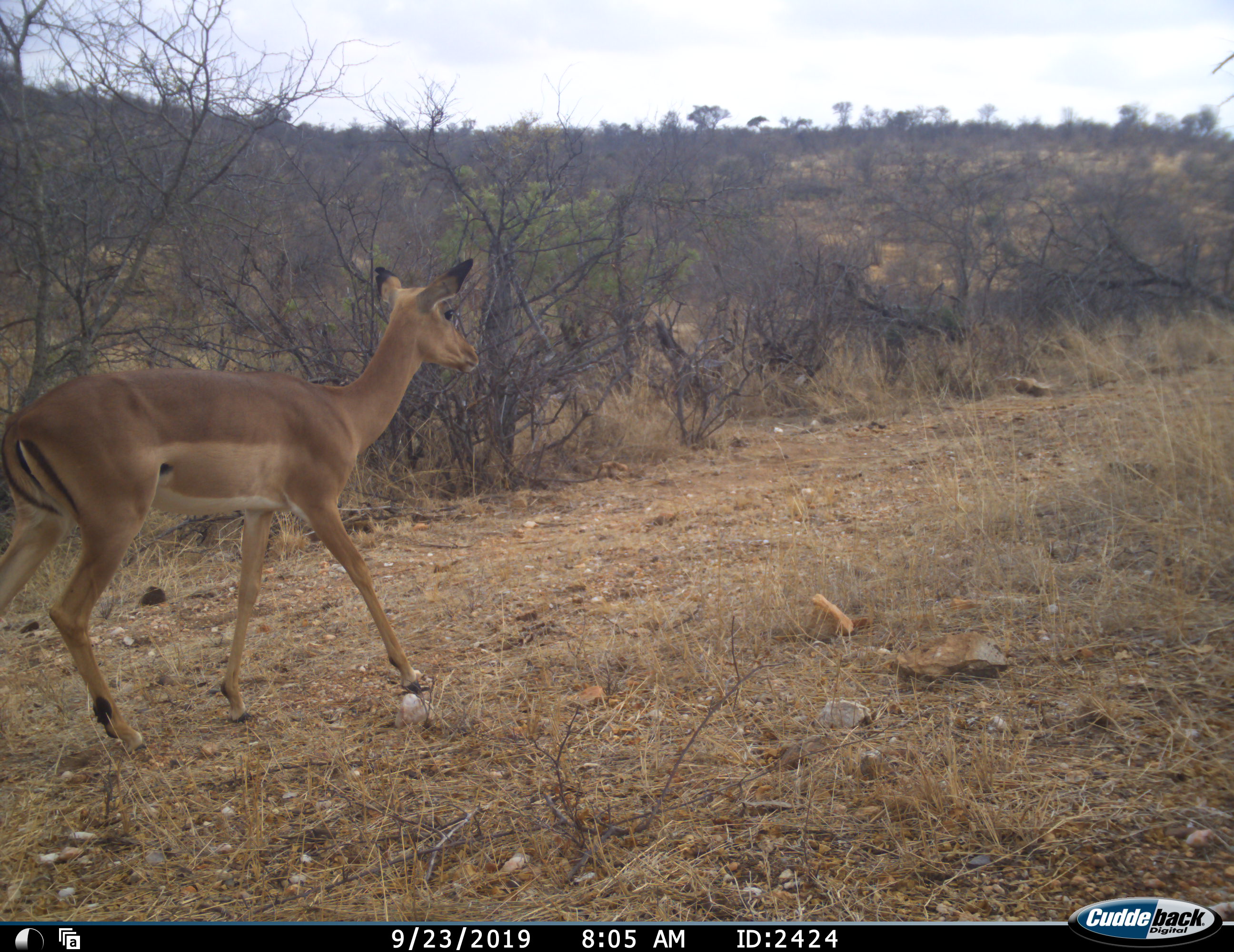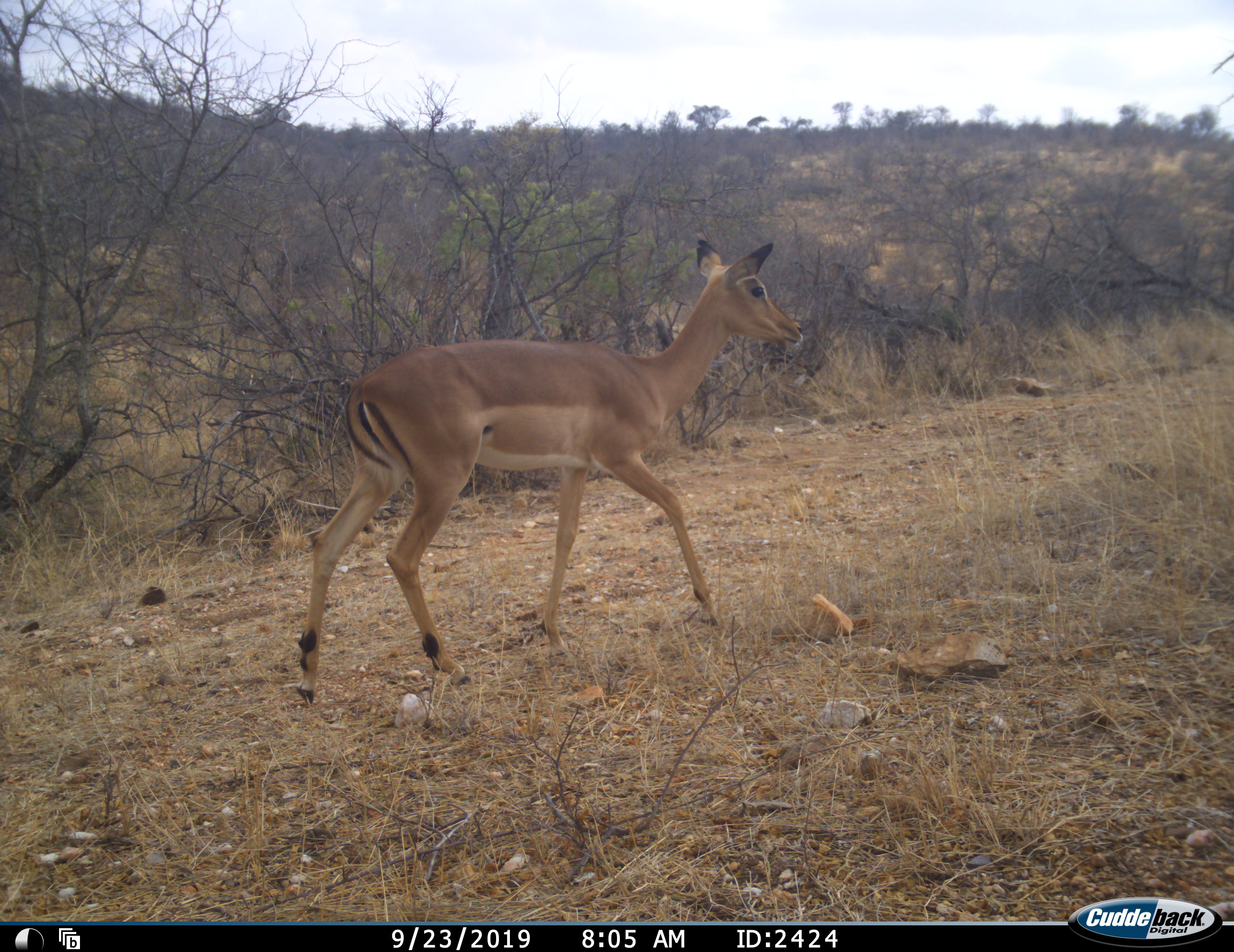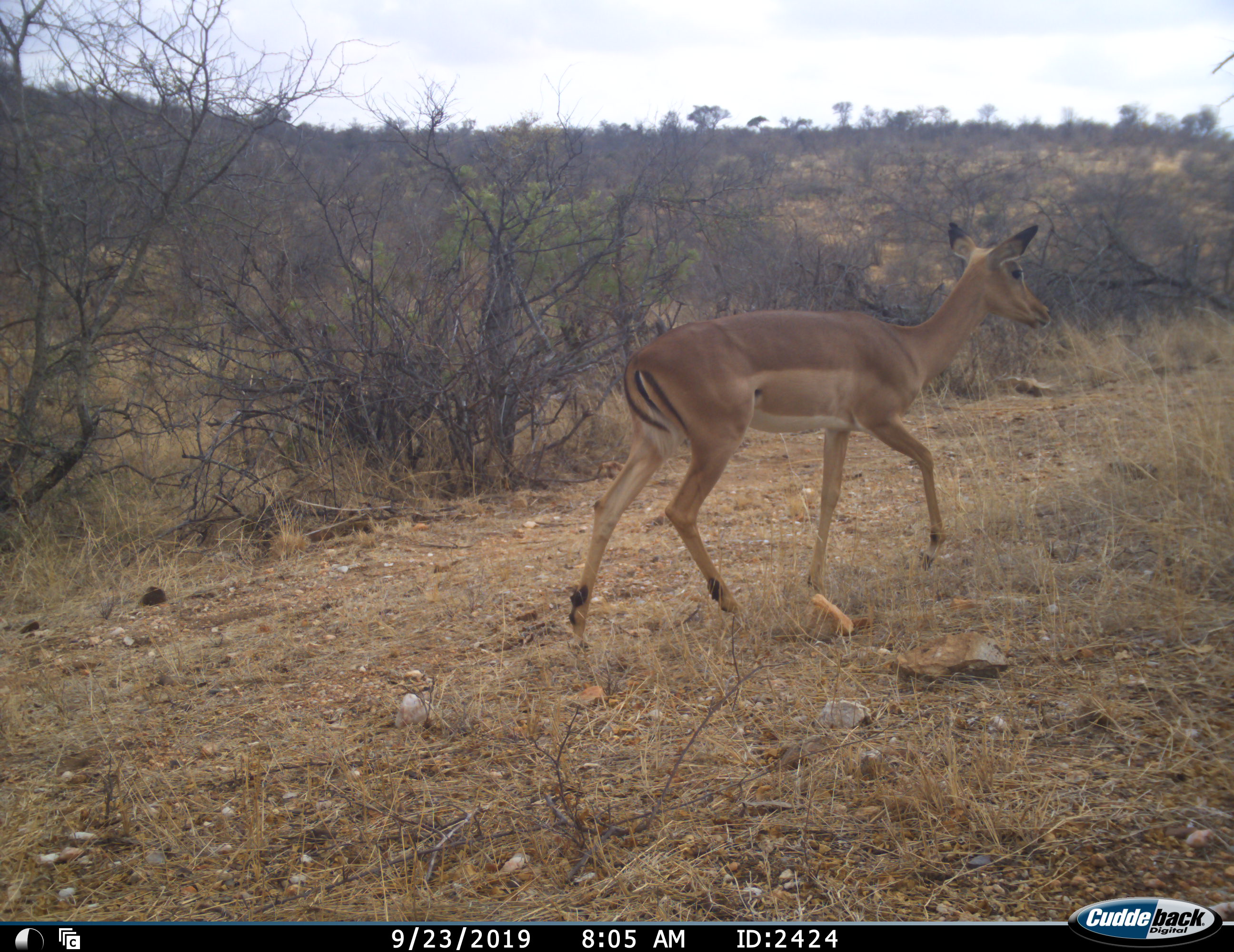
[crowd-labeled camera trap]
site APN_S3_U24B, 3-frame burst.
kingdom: Animalia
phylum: Chordata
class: Mammalia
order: Artiodactyla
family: Bovidae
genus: Aepyceros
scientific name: Aepyceros melampus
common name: impala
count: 1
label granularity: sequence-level